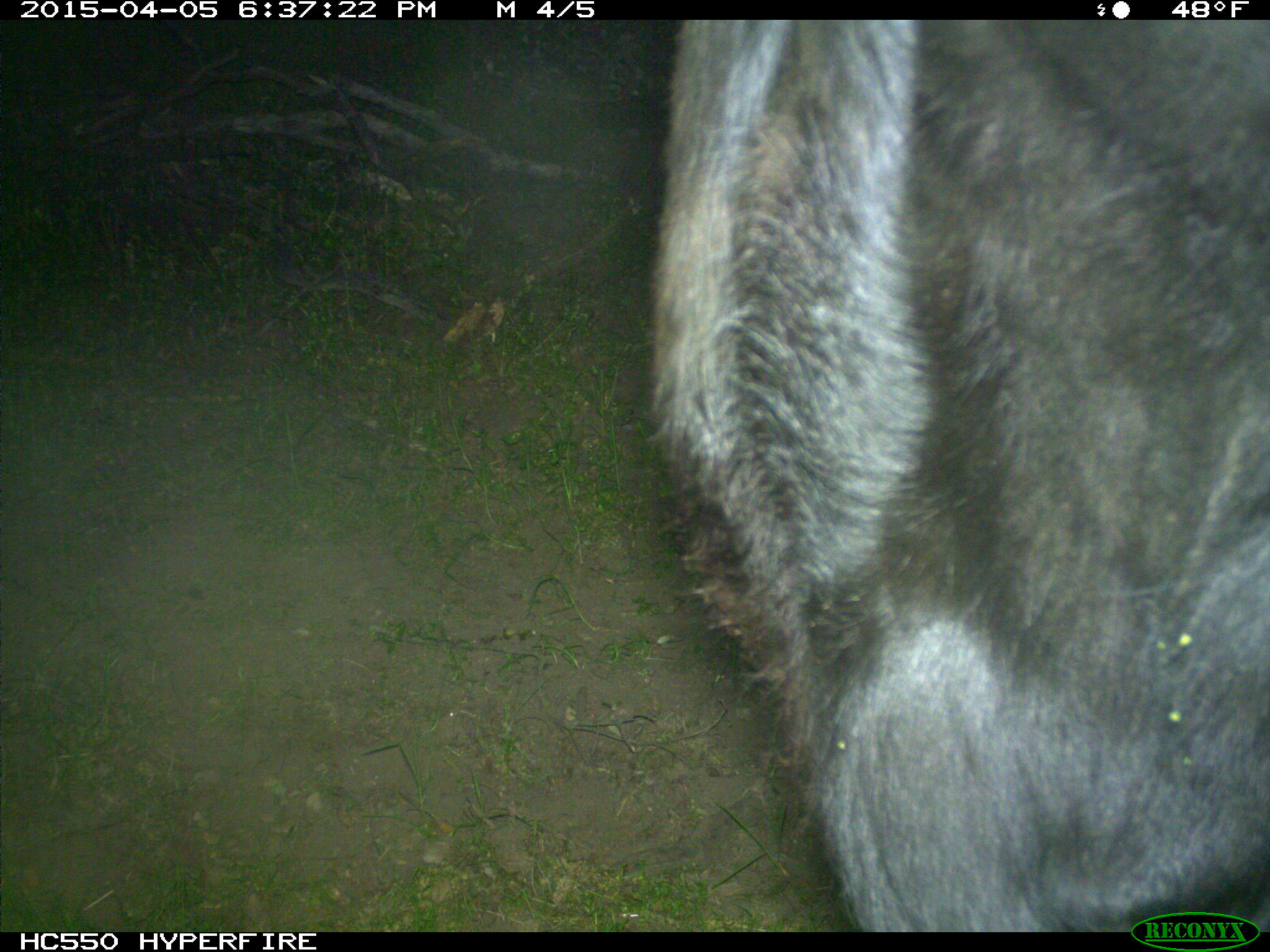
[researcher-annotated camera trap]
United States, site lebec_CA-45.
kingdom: Animalia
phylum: Chordata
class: Mammalia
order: Artiodactyla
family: Bovidae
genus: Bos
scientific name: Bos taurus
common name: domestic cow